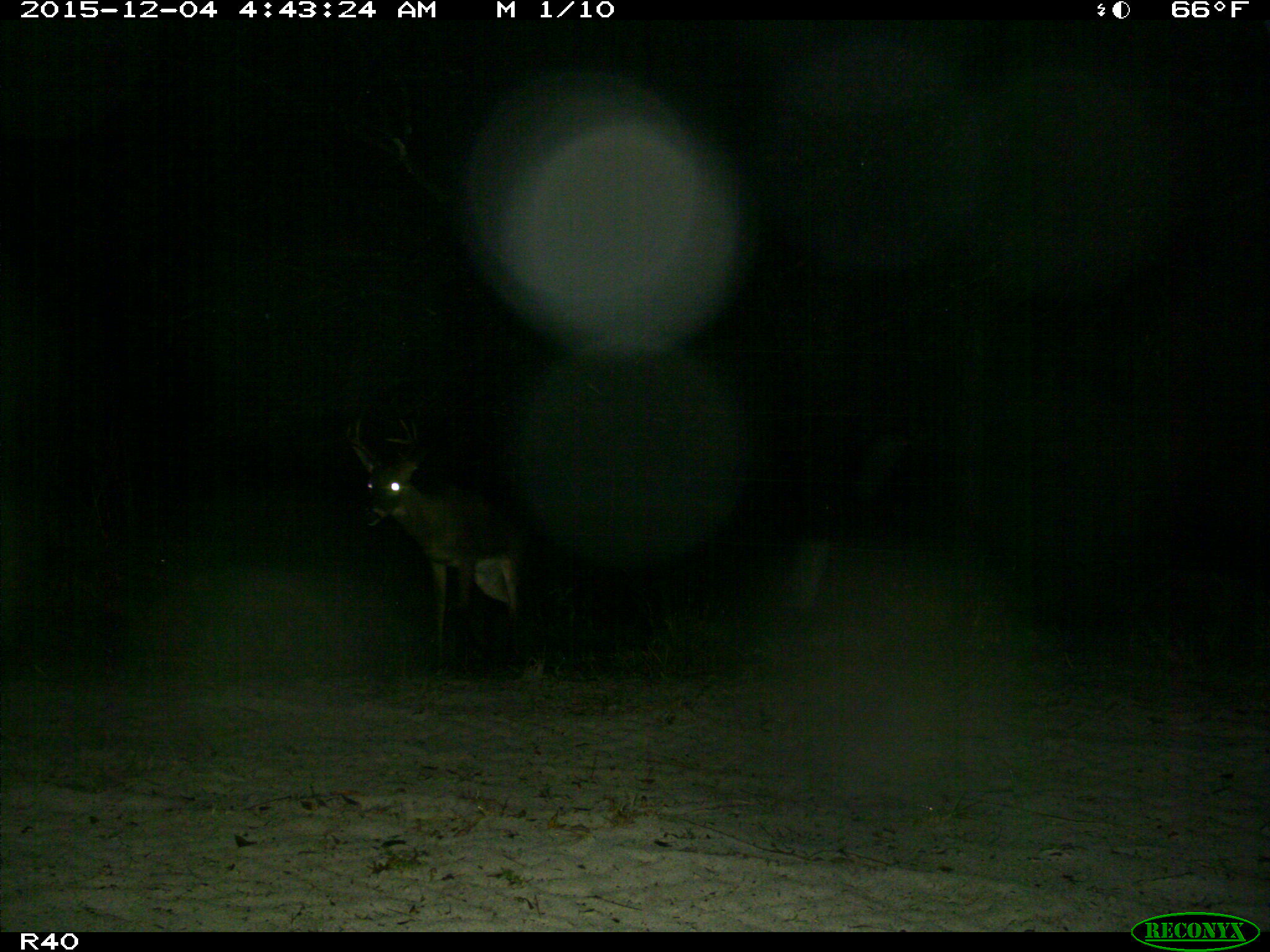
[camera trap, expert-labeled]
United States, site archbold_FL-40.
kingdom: Animalia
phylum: Chordata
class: Mammalia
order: Artiodactyla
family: Cervidae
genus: Odocoileus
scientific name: Odocoileus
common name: deer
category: unidentified deer